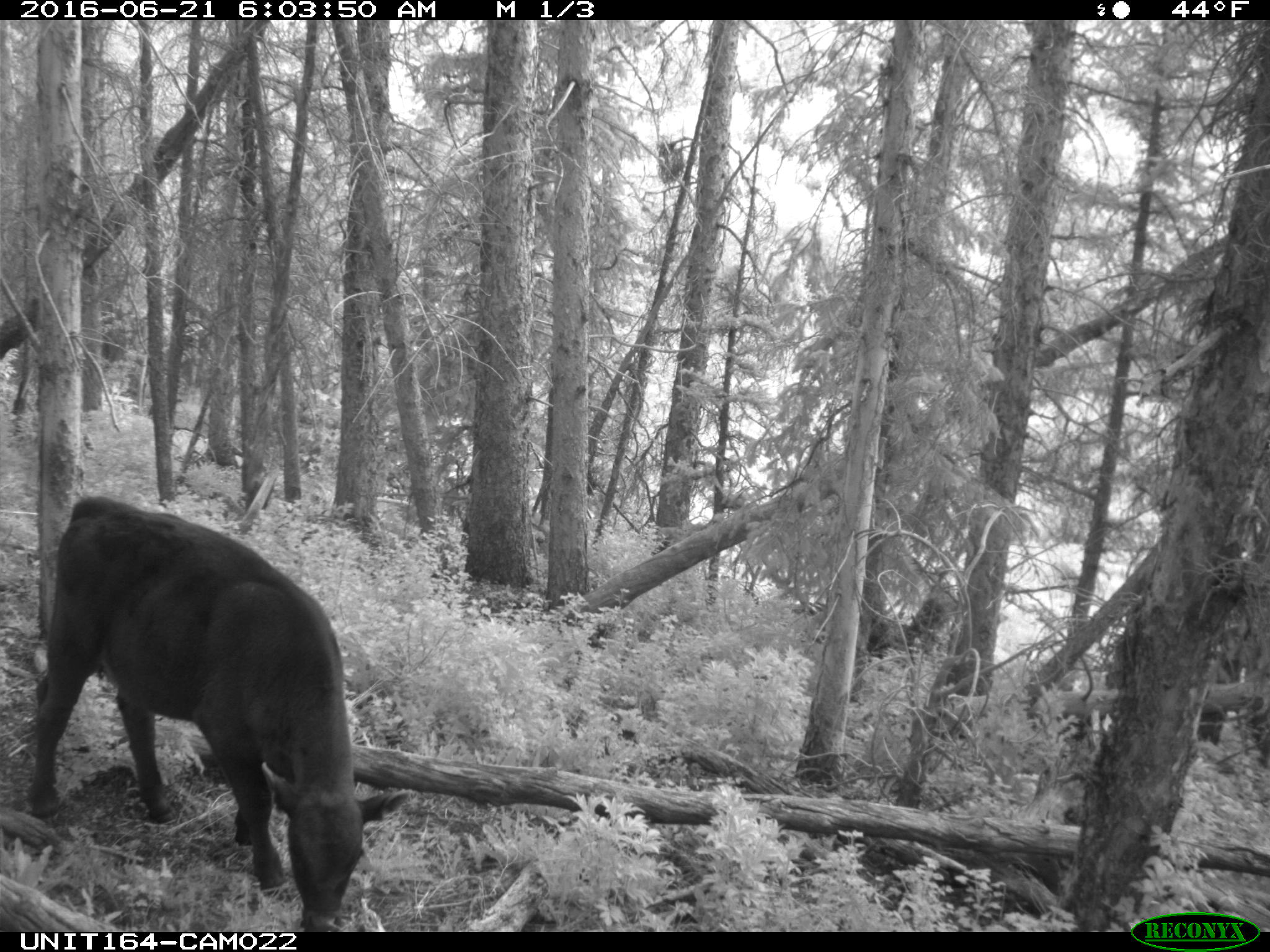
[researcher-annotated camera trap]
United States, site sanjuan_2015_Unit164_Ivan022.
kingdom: Animalia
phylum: Chordata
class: Mammalia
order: Artiodactyla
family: Bovidae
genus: Bos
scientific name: Bos taurus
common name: domestic cow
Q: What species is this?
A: Bos taurus (domestic cow).